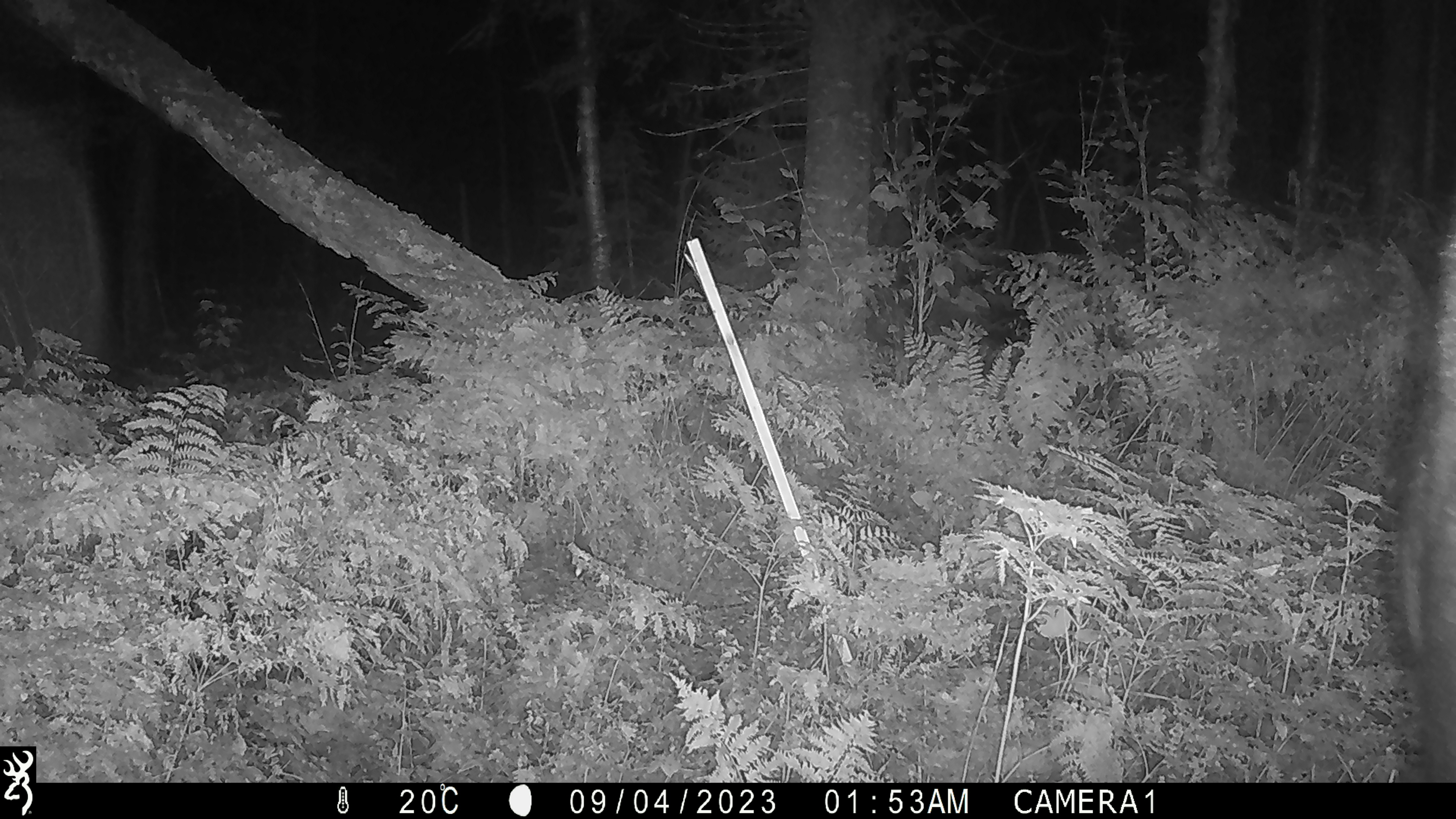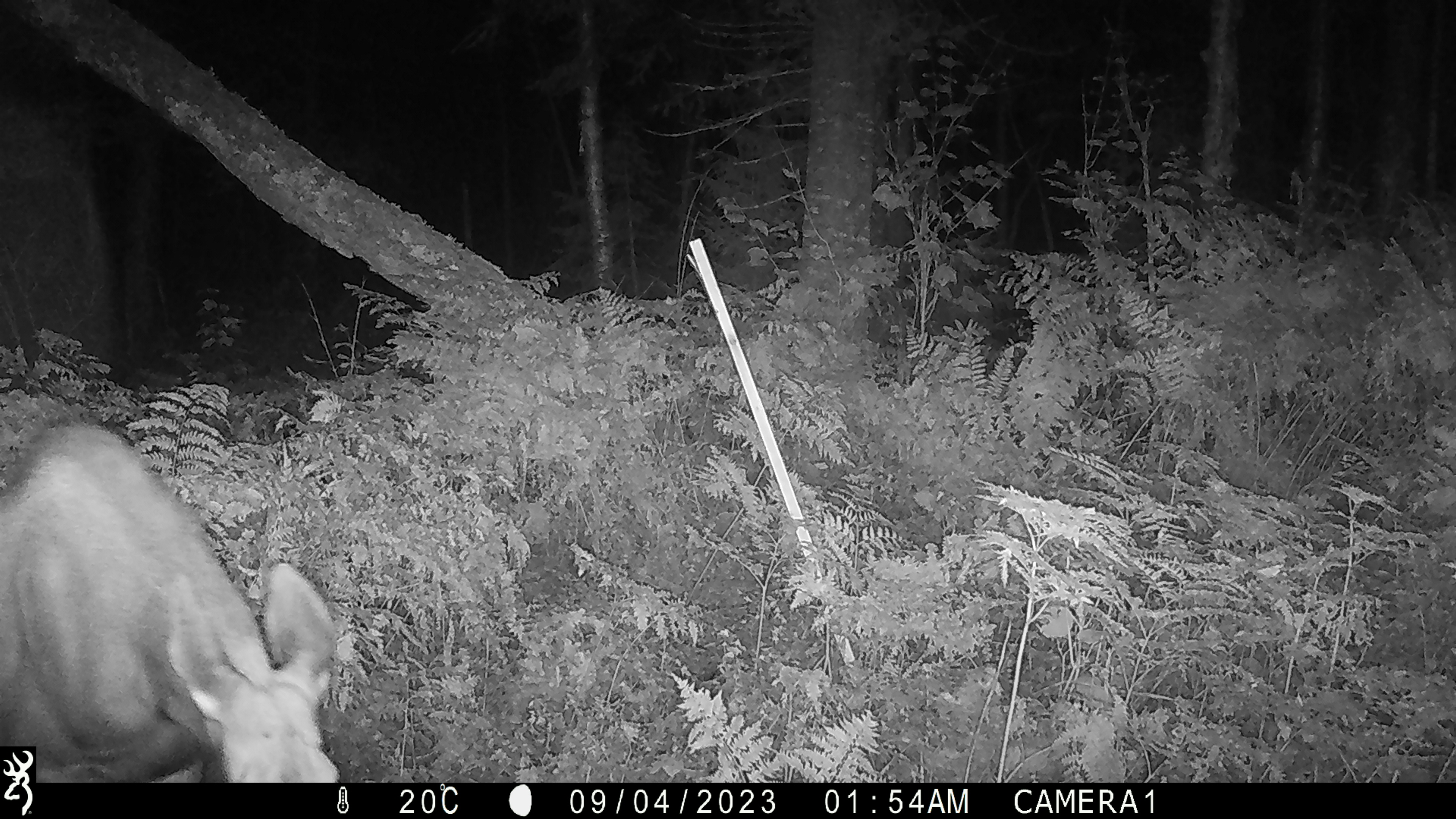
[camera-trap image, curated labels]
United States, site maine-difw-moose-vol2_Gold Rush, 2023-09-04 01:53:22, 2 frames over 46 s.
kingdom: Animalia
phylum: Chordata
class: Mammalia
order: Artiodactyla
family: Cervidae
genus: Alces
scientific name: Alces alces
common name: moose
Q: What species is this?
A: Moose (Alces alces).